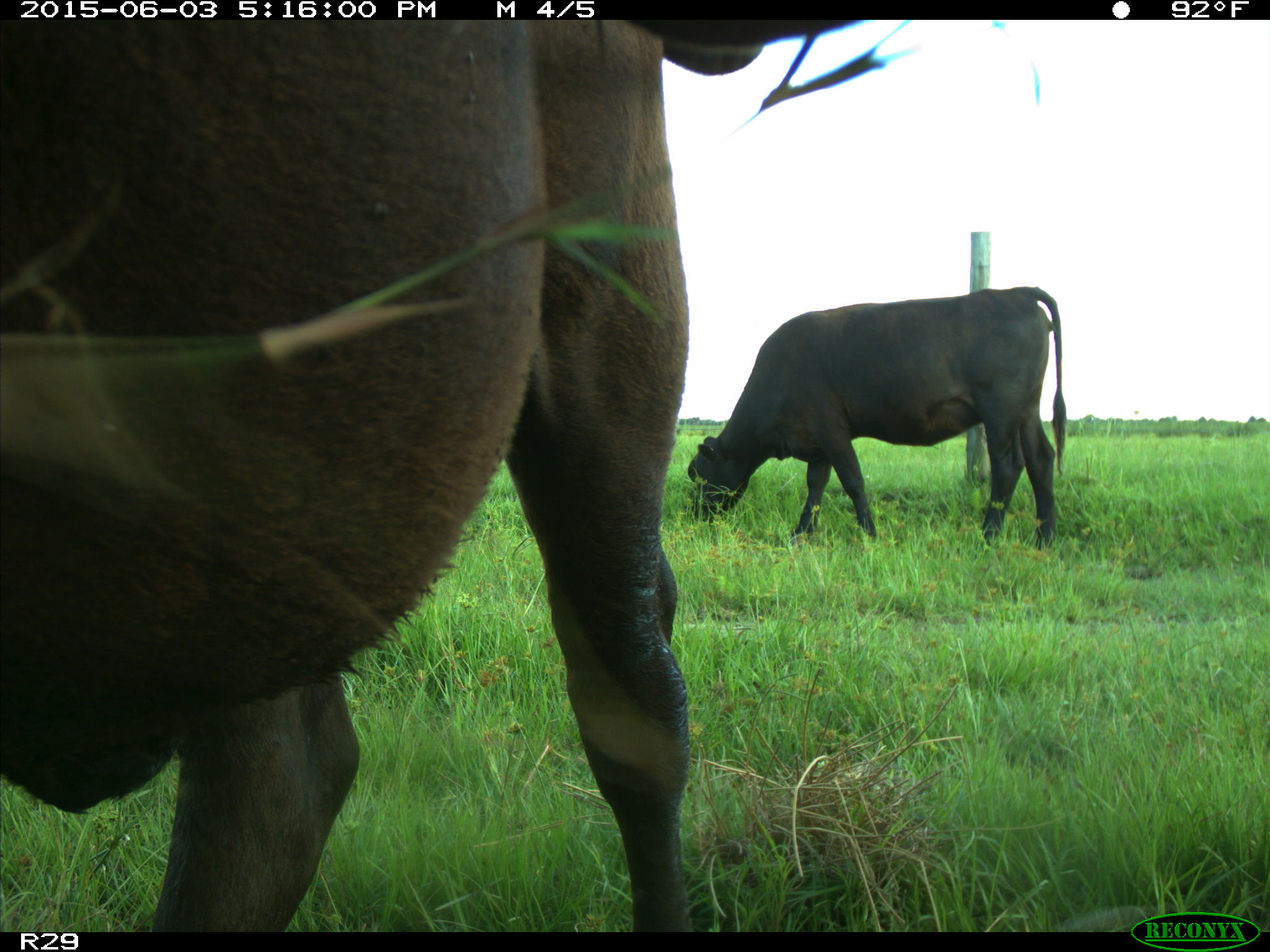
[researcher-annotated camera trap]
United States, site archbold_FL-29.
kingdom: Animalia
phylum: Chordata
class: Mammalia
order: Artiodactyla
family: Bovidae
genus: Bos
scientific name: Bos taurus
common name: domestic cow